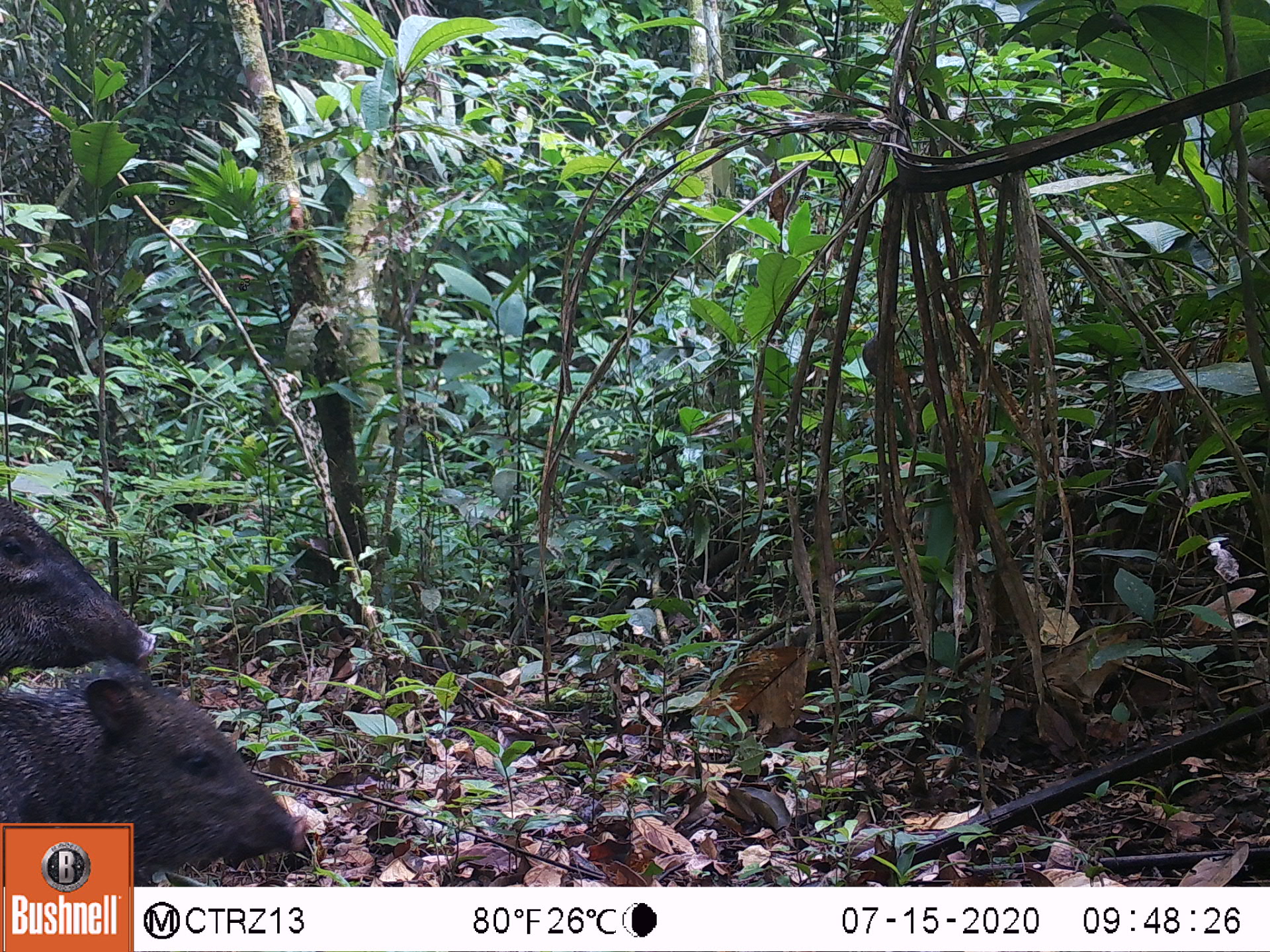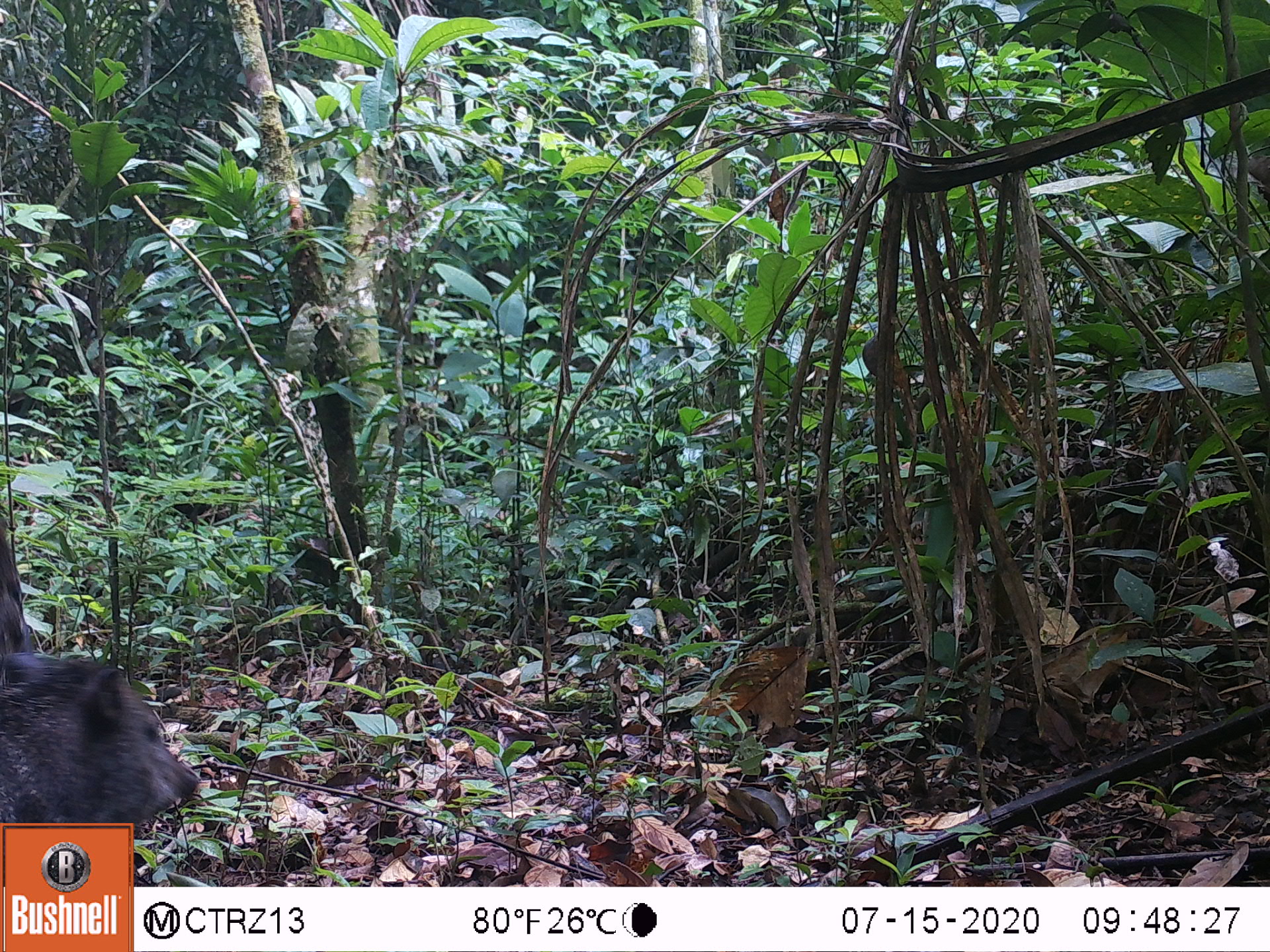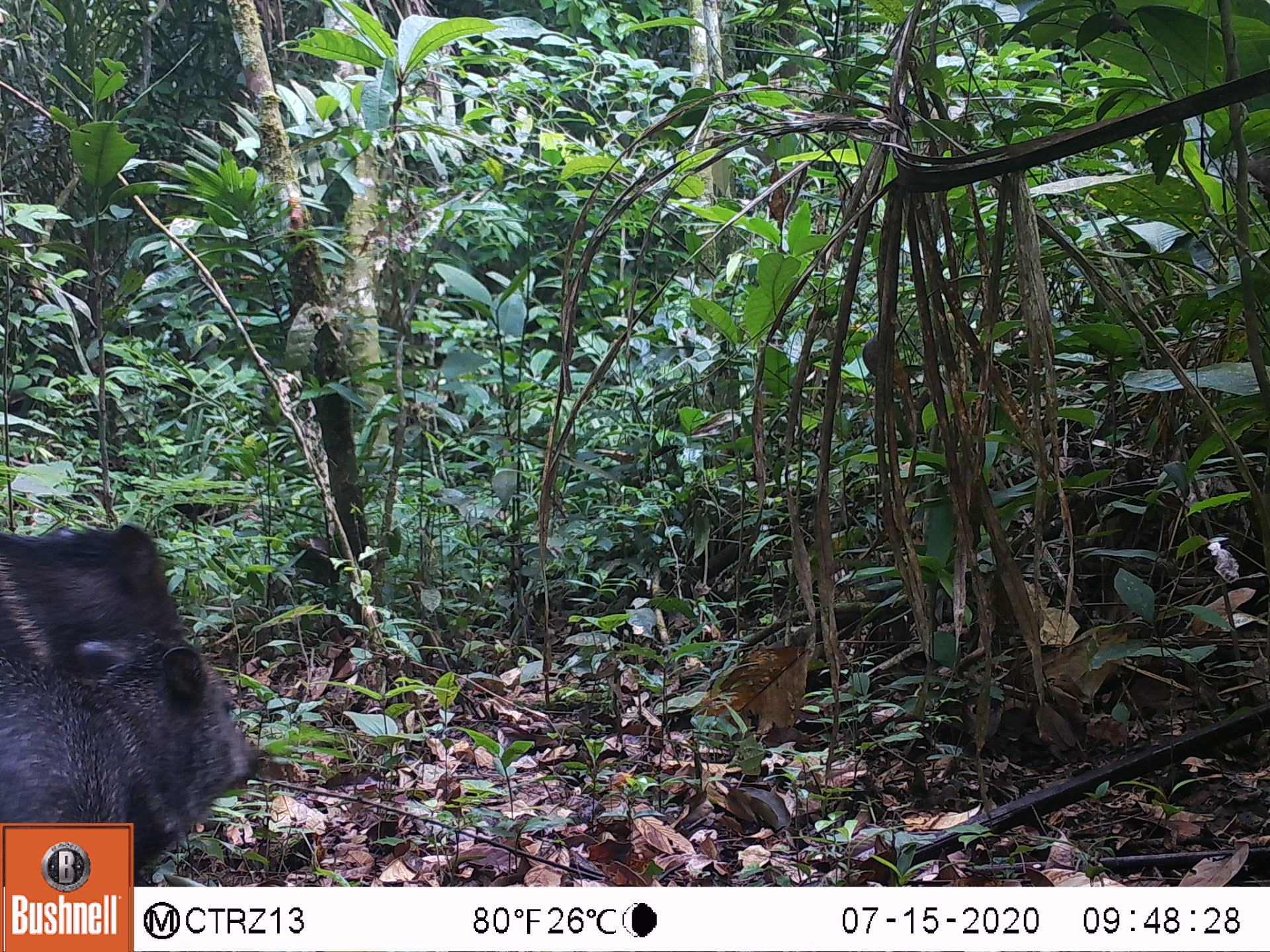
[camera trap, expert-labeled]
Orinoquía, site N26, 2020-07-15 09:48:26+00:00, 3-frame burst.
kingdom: Animalia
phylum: Chordata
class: Mammalia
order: Artiodactyla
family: Tayassuidae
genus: Pecari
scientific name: Pecari tajacu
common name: collared peccary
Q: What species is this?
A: Collared peccary (Pecari tajacu).